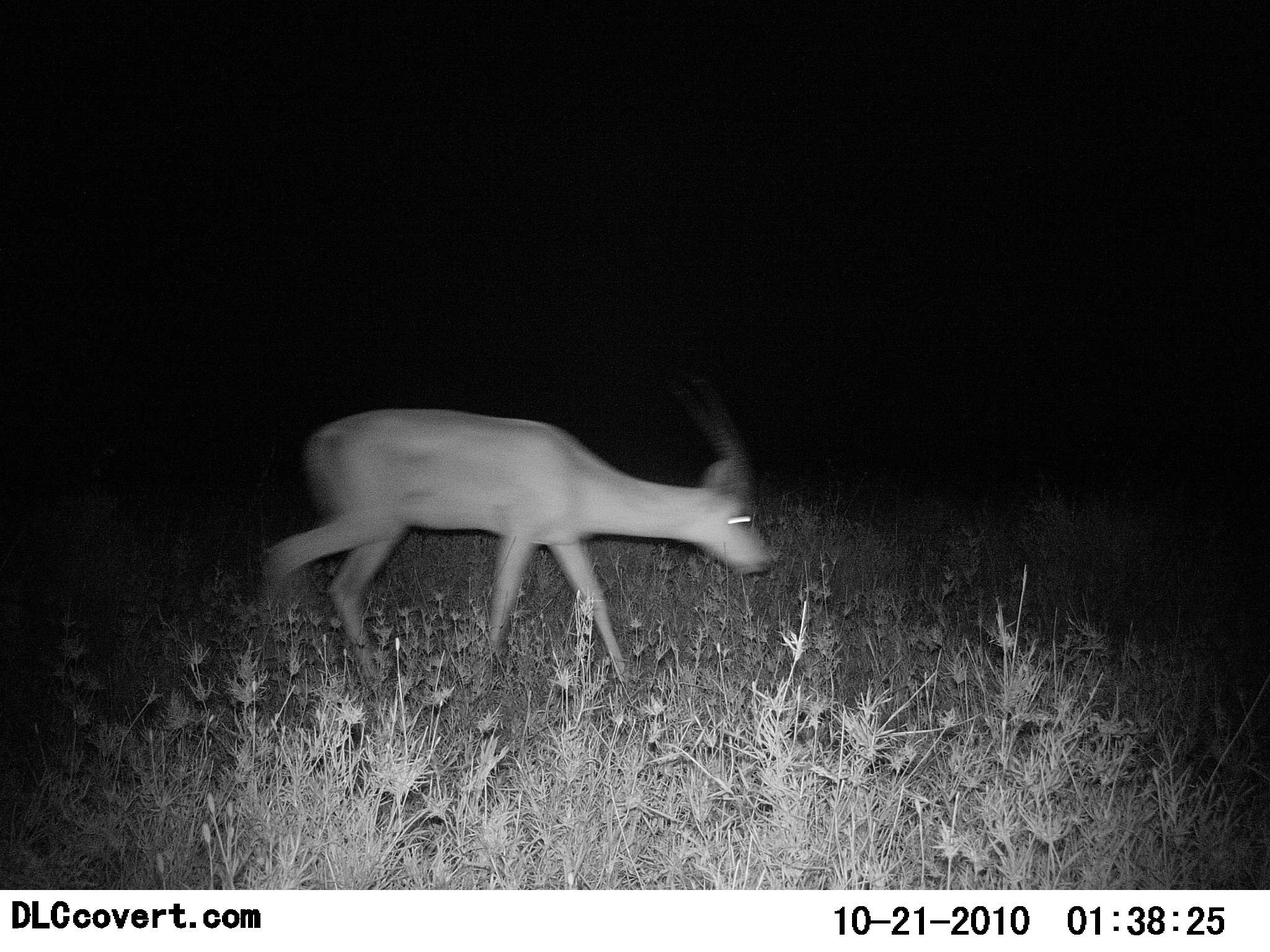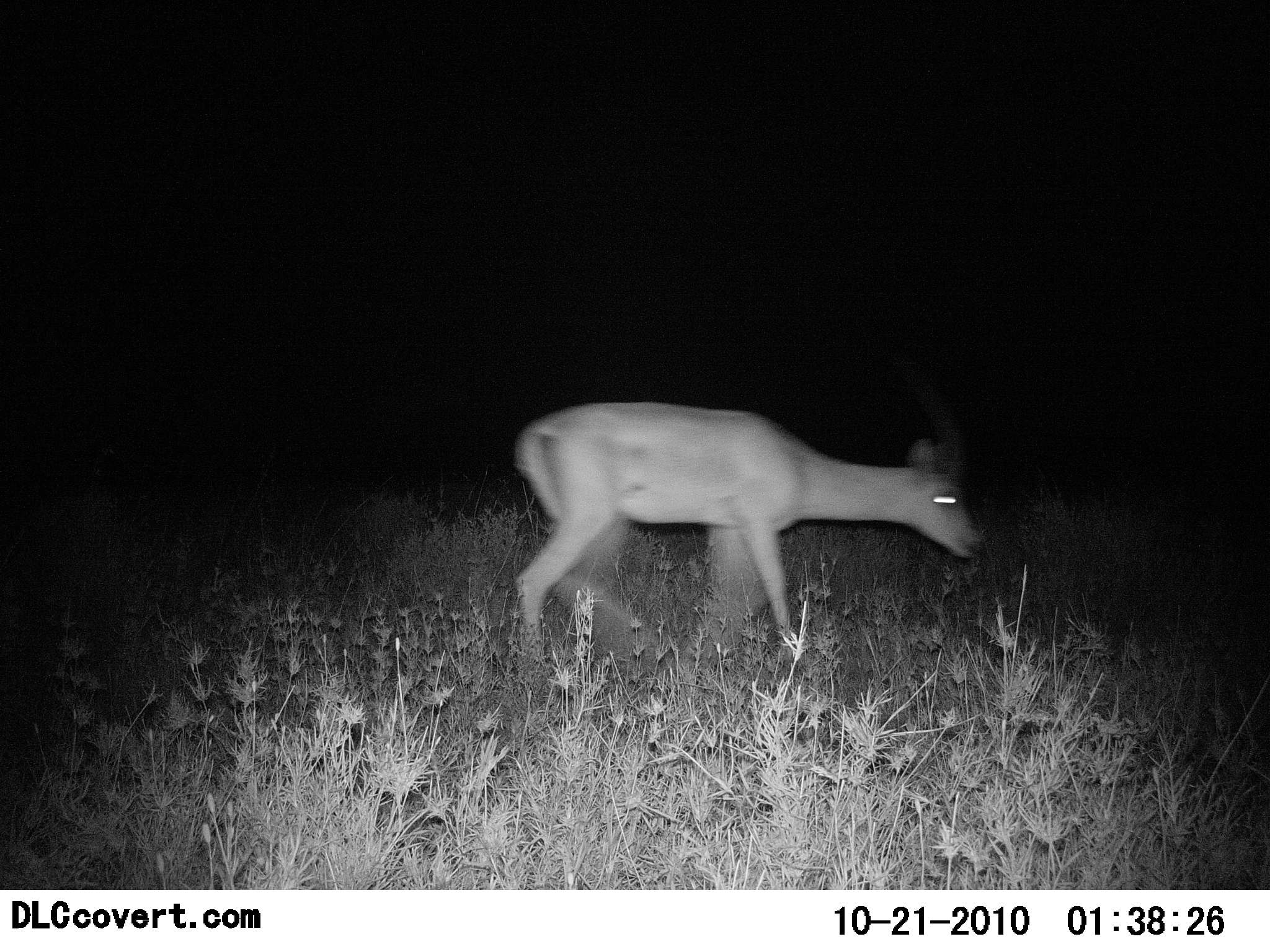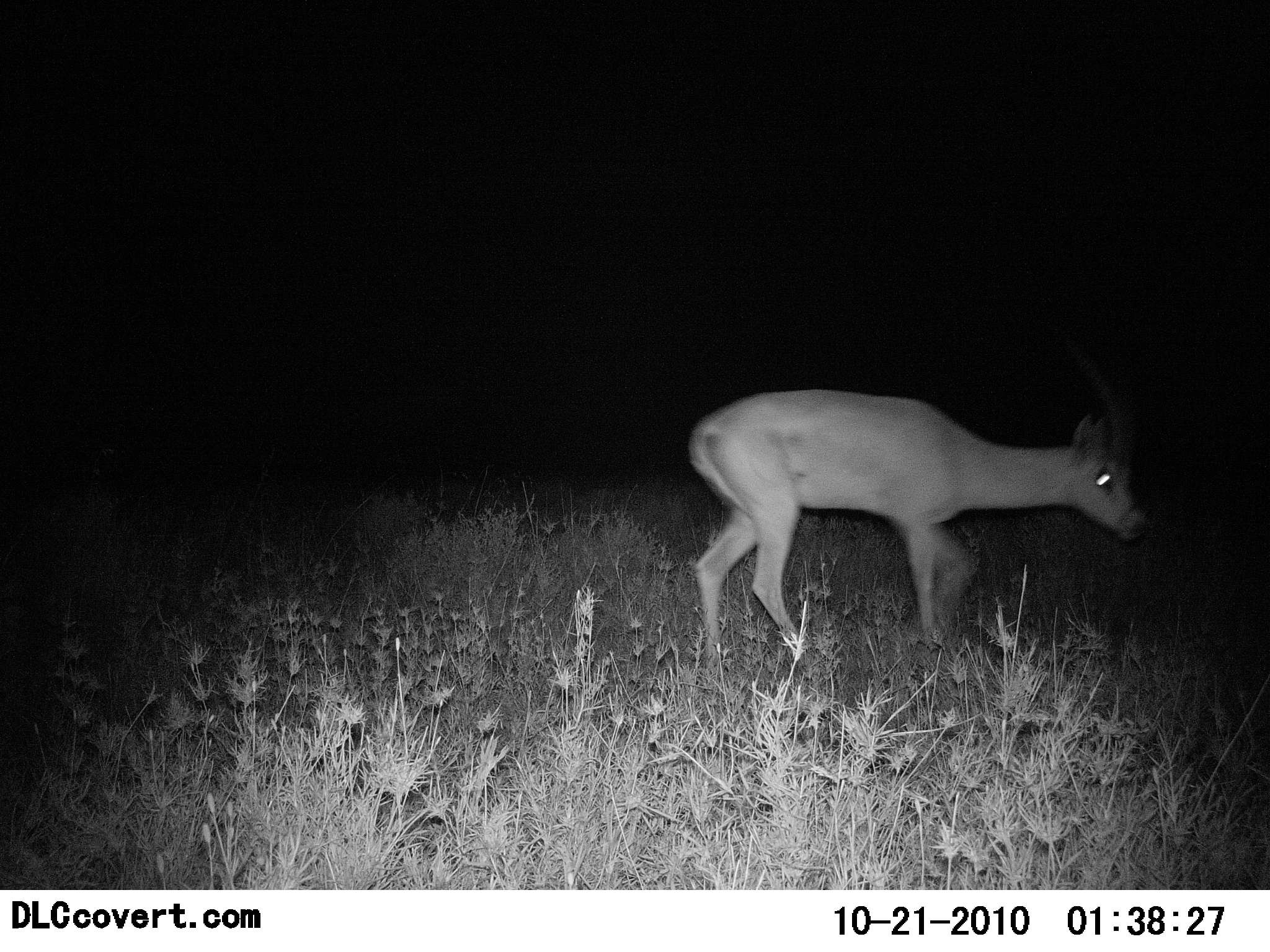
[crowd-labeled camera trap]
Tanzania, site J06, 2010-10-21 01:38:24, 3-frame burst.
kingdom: Animalia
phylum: Chordata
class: Mammalia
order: Artiodactyla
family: Bovidae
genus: Nanger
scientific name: Nanger granti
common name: grant's gazelle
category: gazellegrants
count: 1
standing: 0%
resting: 0%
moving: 100%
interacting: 0%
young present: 0%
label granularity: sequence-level